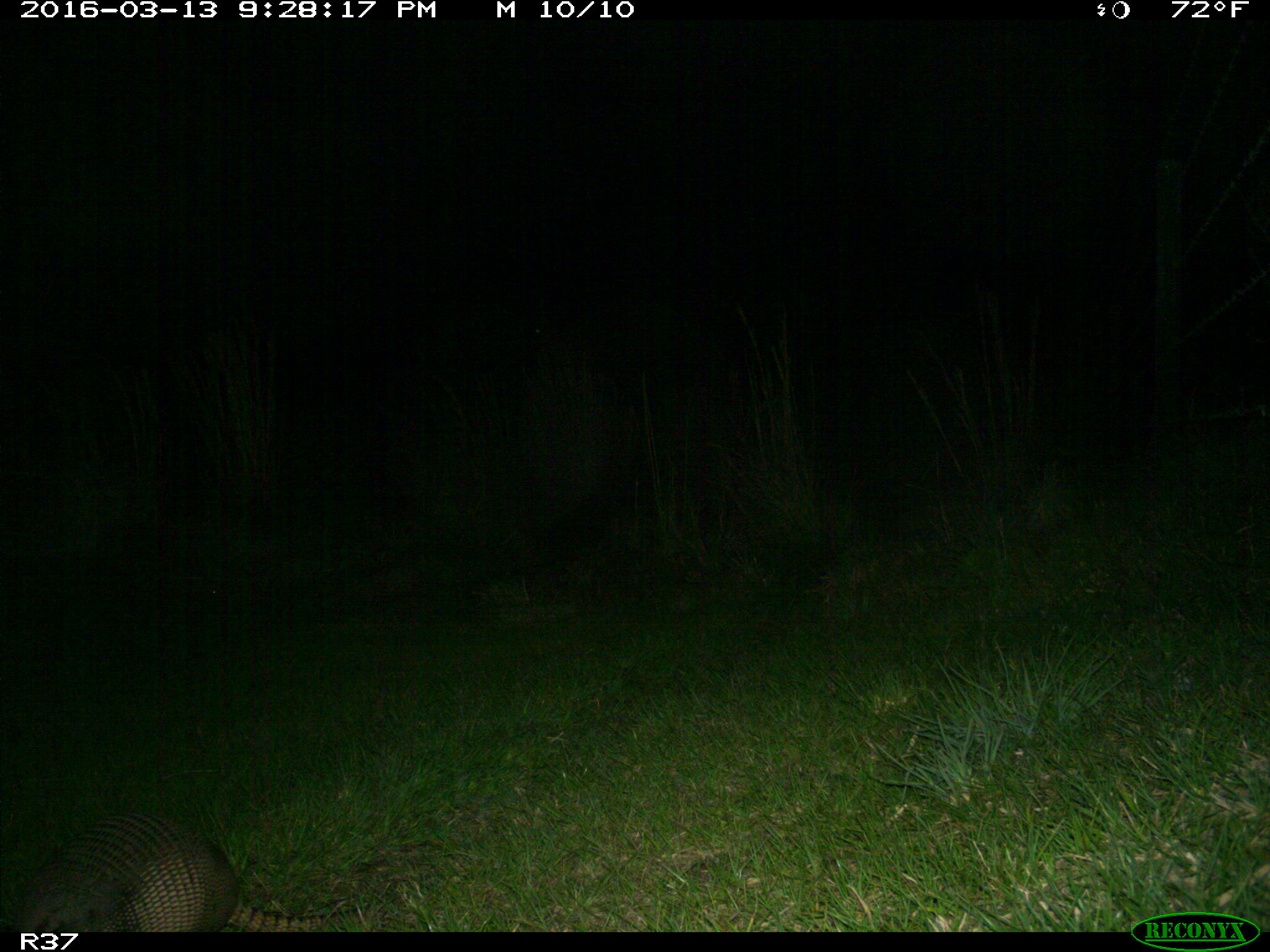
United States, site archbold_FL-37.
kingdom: Animalia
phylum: Chordata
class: Mammalia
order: Cingulata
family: Dasypodidae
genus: Dasypus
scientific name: Dasypus novemcinctus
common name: nine-banded armadillo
Dasypus novemcinctus (nine-banded armadillo).